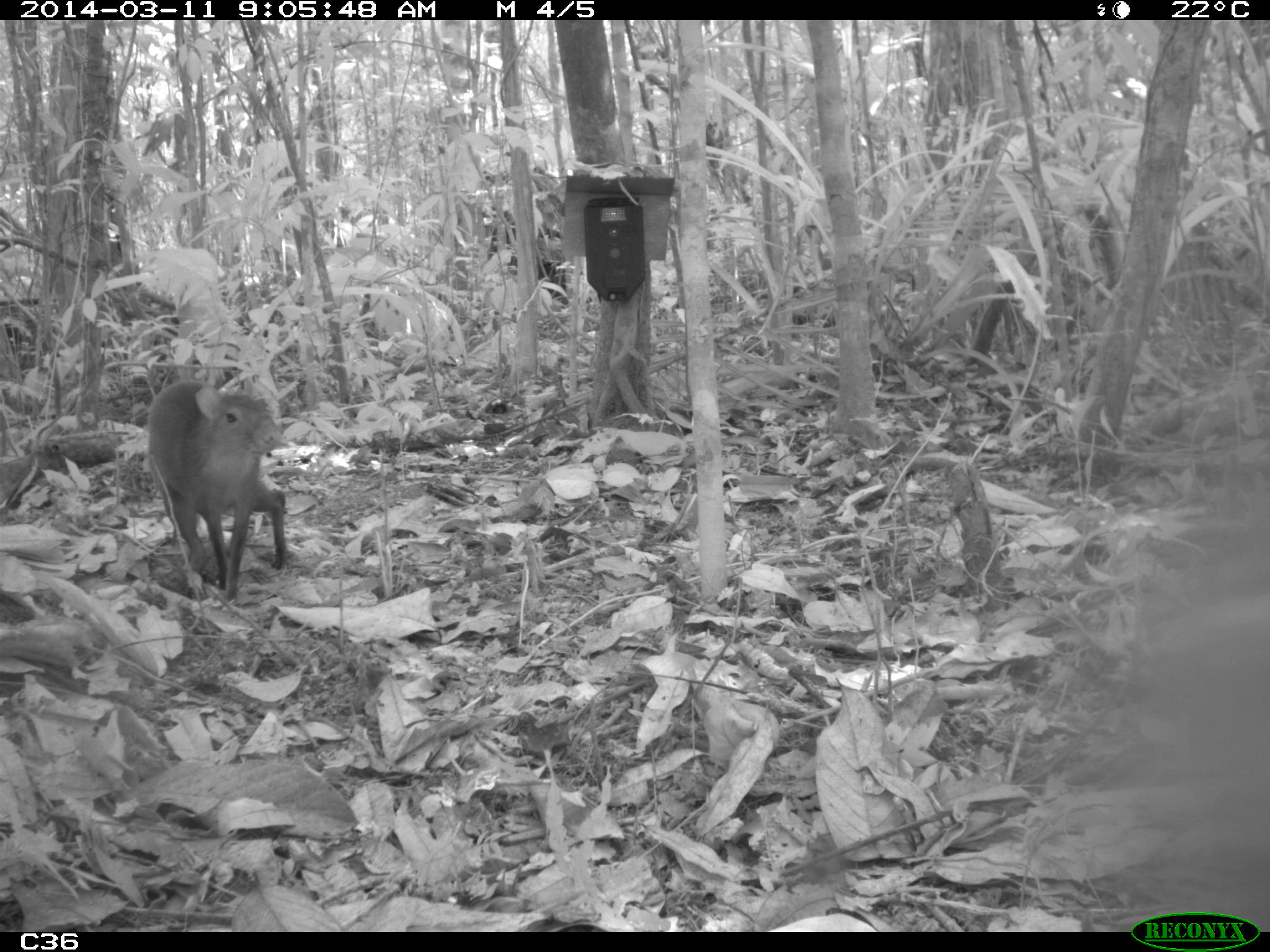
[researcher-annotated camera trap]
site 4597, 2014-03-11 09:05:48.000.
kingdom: Animalia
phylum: Chordata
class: Mammalia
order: Rodentia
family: Dasyproctidae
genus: Dasyprocta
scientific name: Dasyprocta leporina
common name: red-rumped agouti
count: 1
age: adult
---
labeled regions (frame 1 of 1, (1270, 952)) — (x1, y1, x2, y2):
dasyprocta leporina: (143, 377, 288, 601)